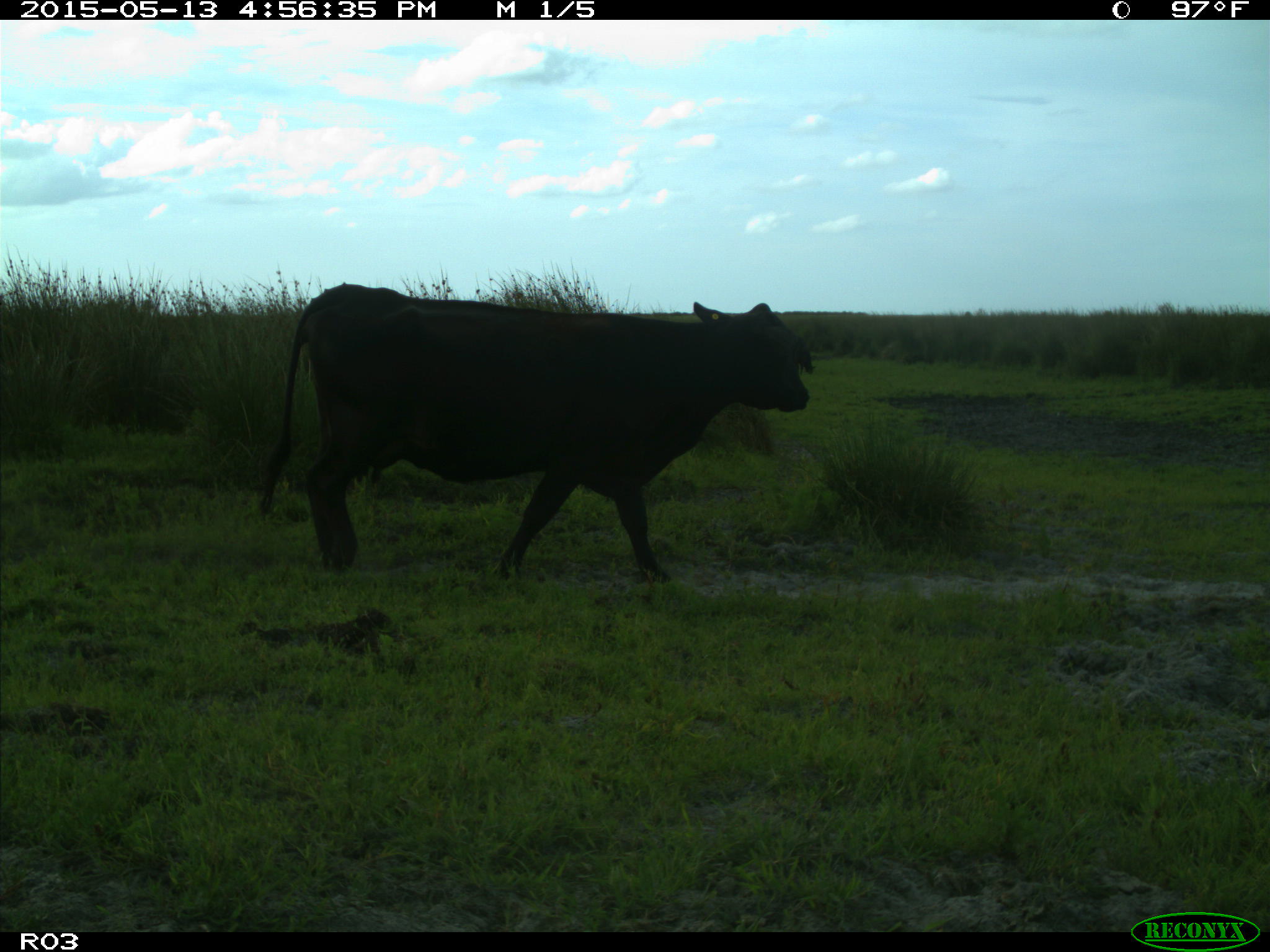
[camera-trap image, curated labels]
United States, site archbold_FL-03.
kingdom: Animalia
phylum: Chordata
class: Mammalia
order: Artiodactyla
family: Bovidae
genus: Bos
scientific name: Bos taurus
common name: domestic cow